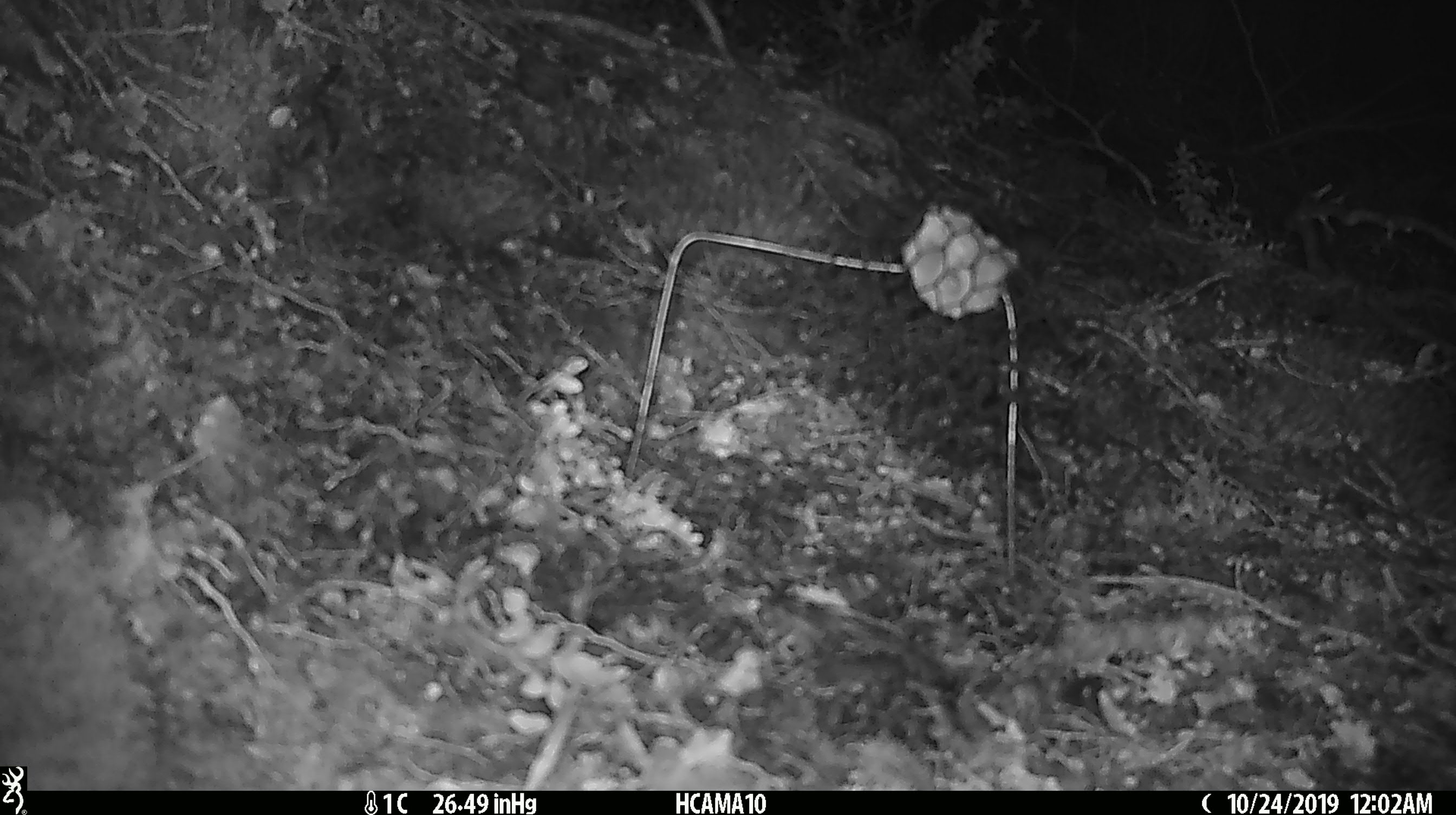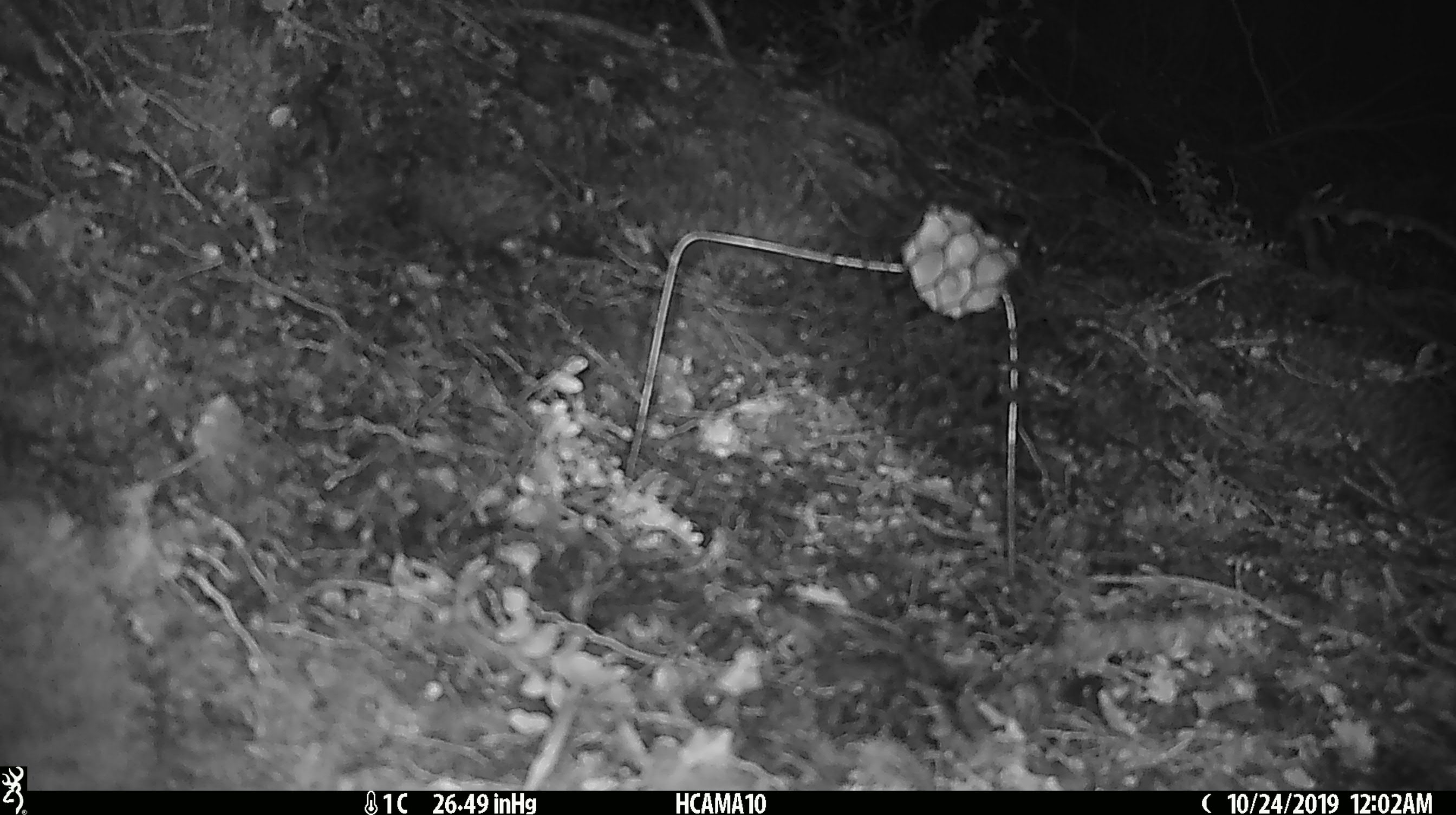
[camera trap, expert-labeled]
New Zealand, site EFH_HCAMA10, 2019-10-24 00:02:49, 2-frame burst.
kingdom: Animalia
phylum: Chordata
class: Mammalia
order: Rodentia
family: Muridae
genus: Mus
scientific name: Mus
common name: mouse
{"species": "mouse (Mus)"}